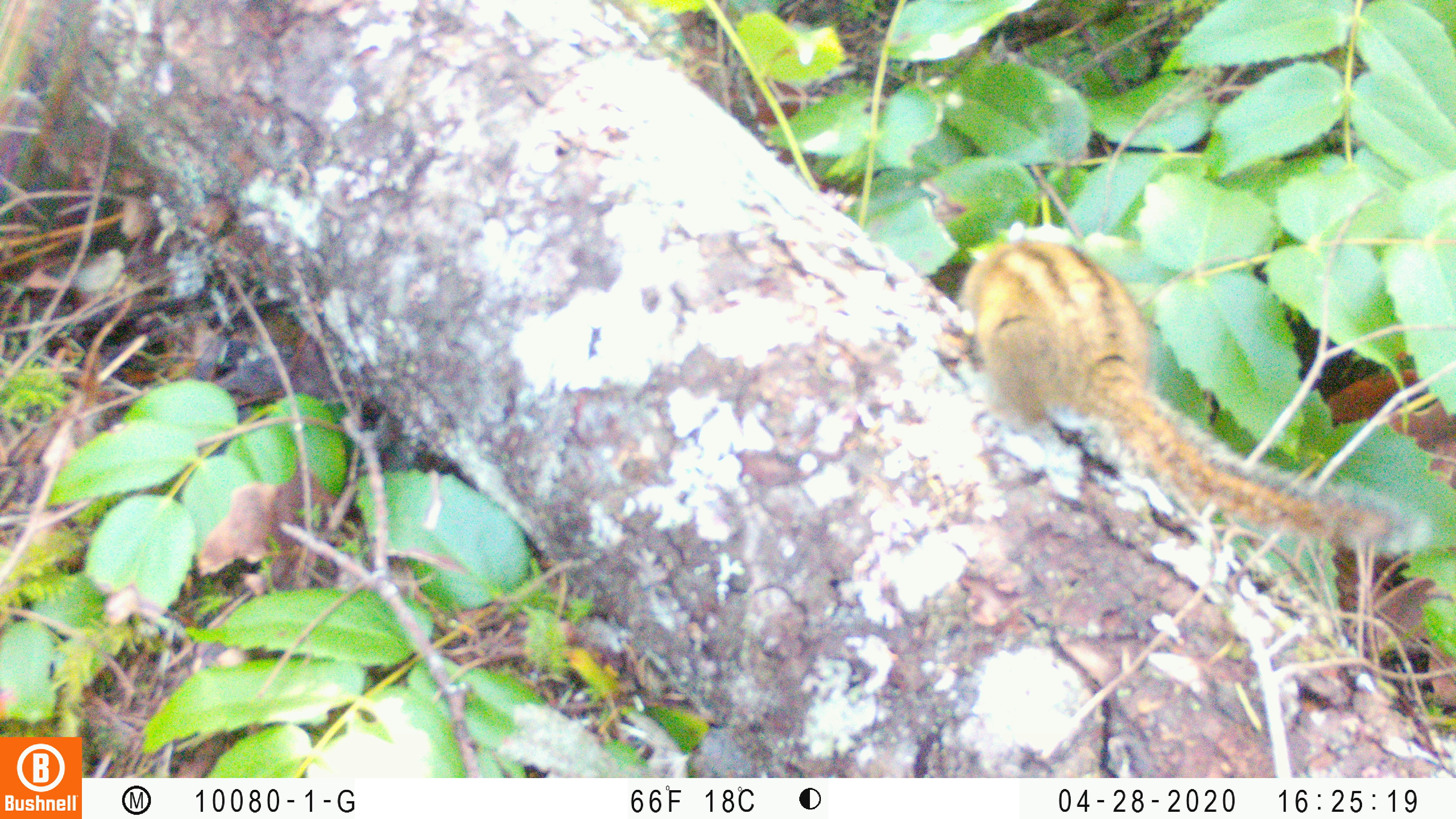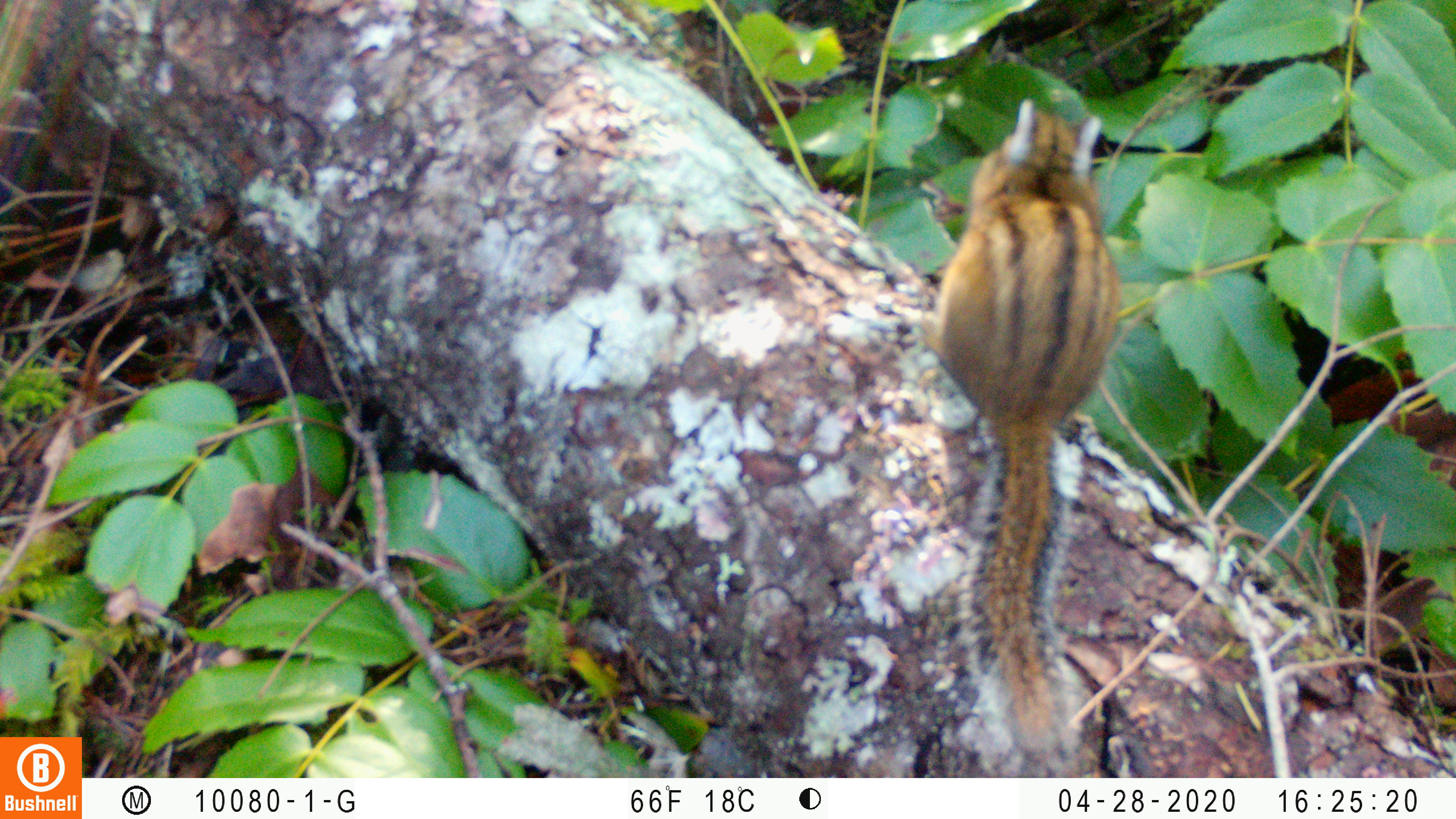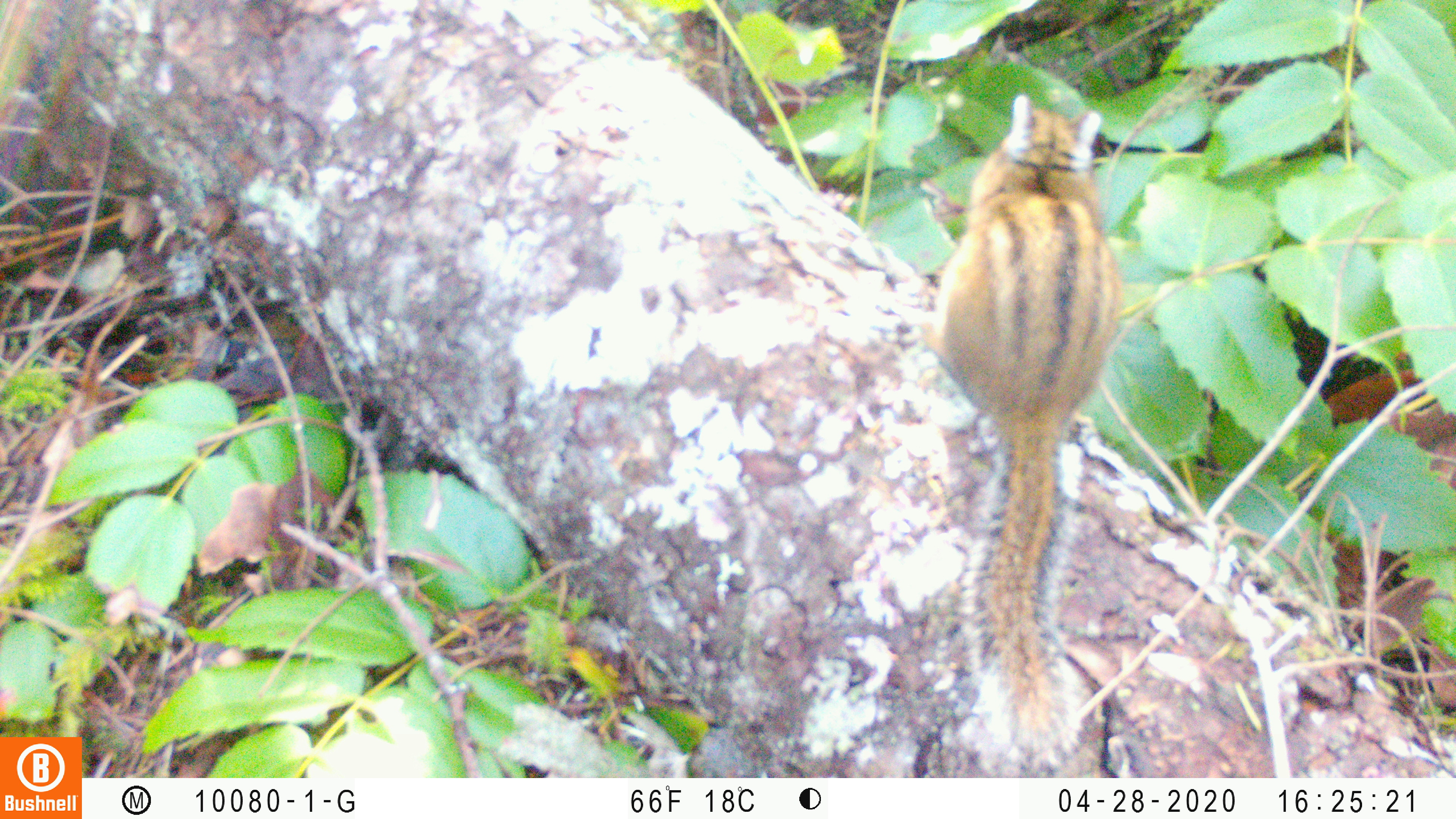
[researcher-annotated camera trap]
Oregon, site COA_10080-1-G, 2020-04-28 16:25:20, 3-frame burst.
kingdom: Animalia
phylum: Chordata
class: Mammalia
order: Rodentia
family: Sciuridae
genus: Neotamias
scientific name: Neotamias townsendii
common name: townsend's chipmunk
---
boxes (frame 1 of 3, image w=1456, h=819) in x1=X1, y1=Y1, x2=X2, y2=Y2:
townsend's chipmunk: x1=948, y1=209, x2=1436, y2=562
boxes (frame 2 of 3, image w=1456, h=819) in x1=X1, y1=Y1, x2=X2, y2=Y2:
townsend's chipmunk: x1=924, y1=90, x2=1125, y2=765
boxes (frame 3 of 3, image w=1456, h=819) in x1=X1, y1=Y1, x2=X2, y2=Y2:
townsend's chipmunk: x1=931, y1=78, x2=1132, y2=770